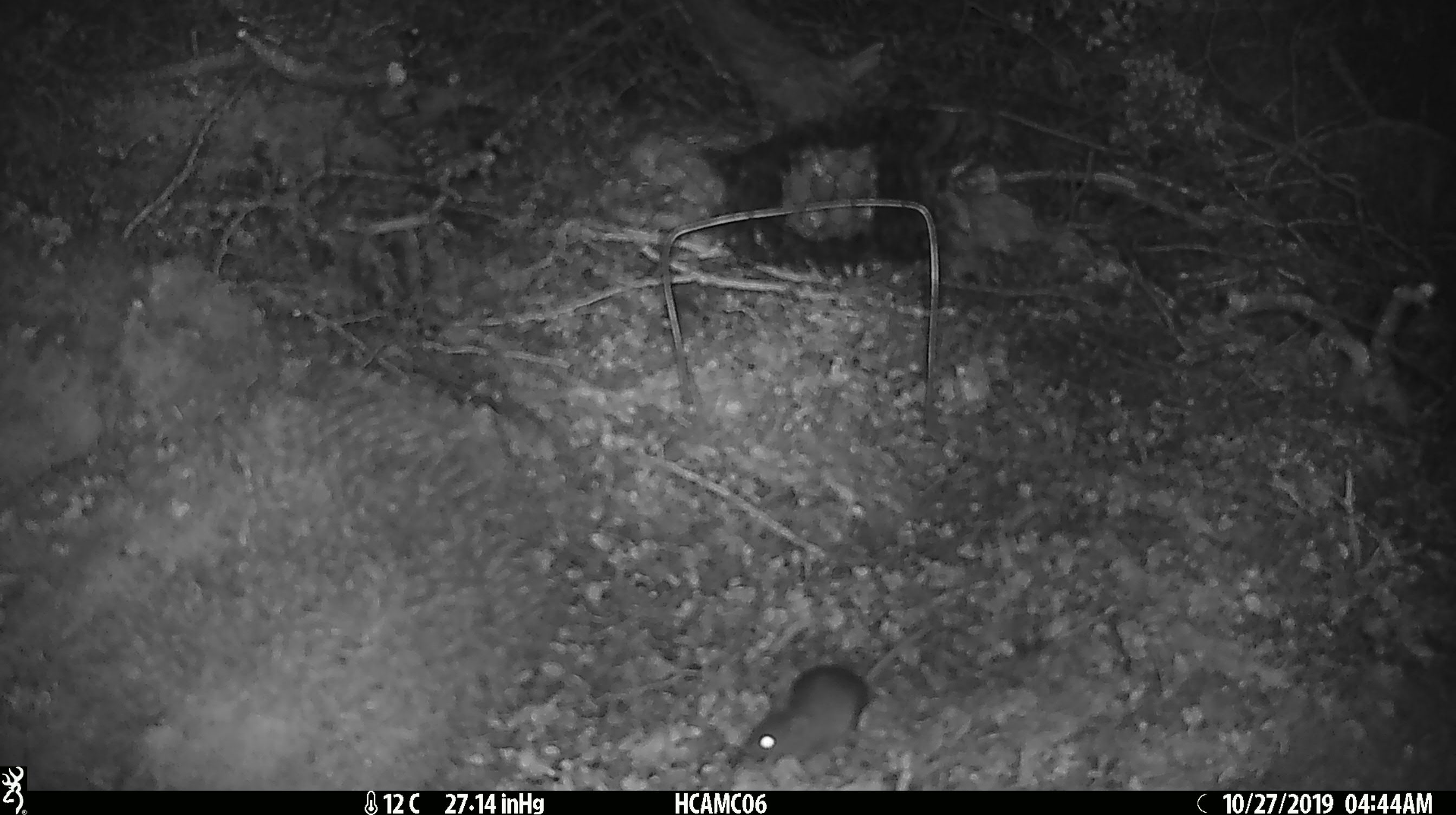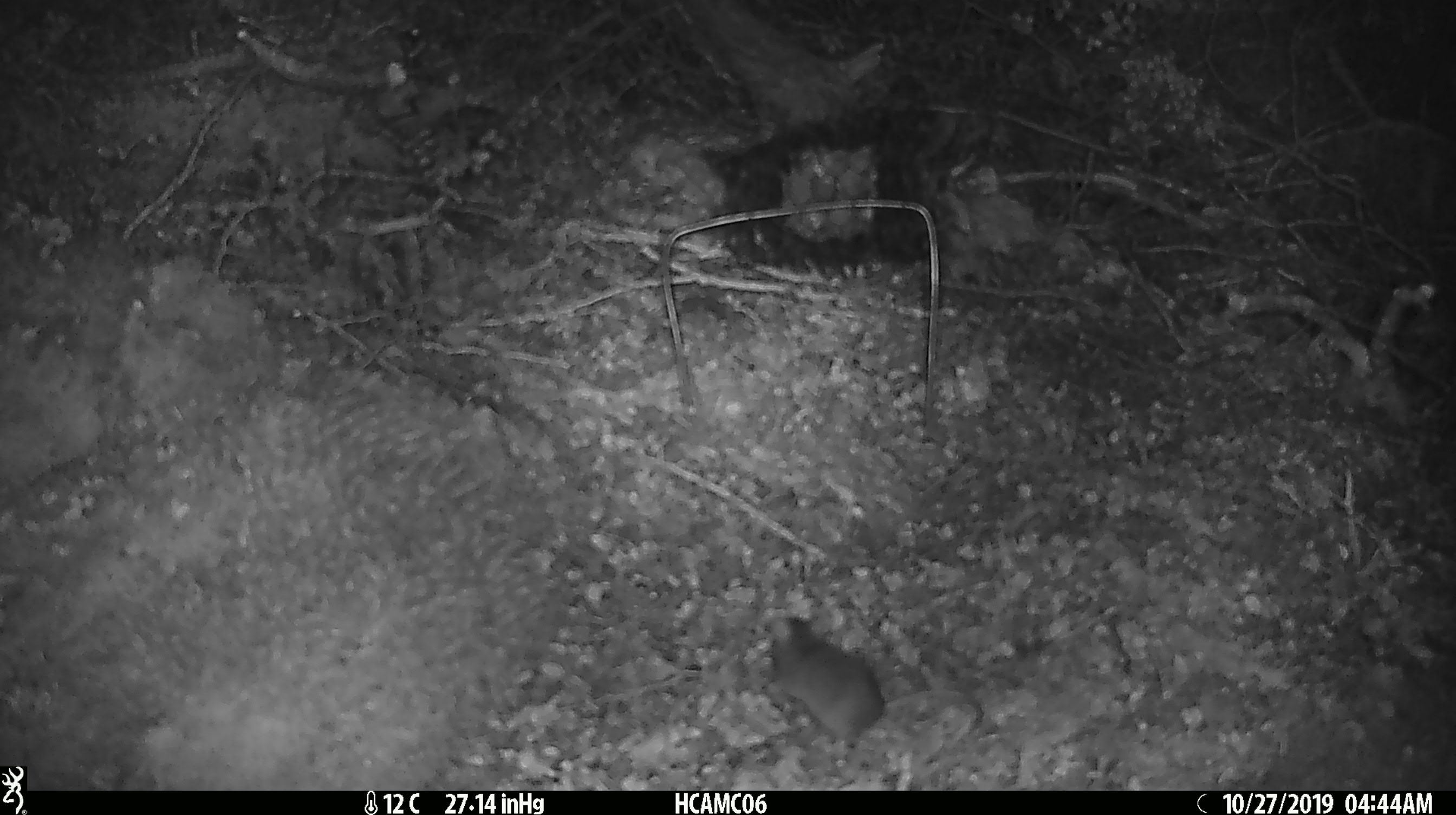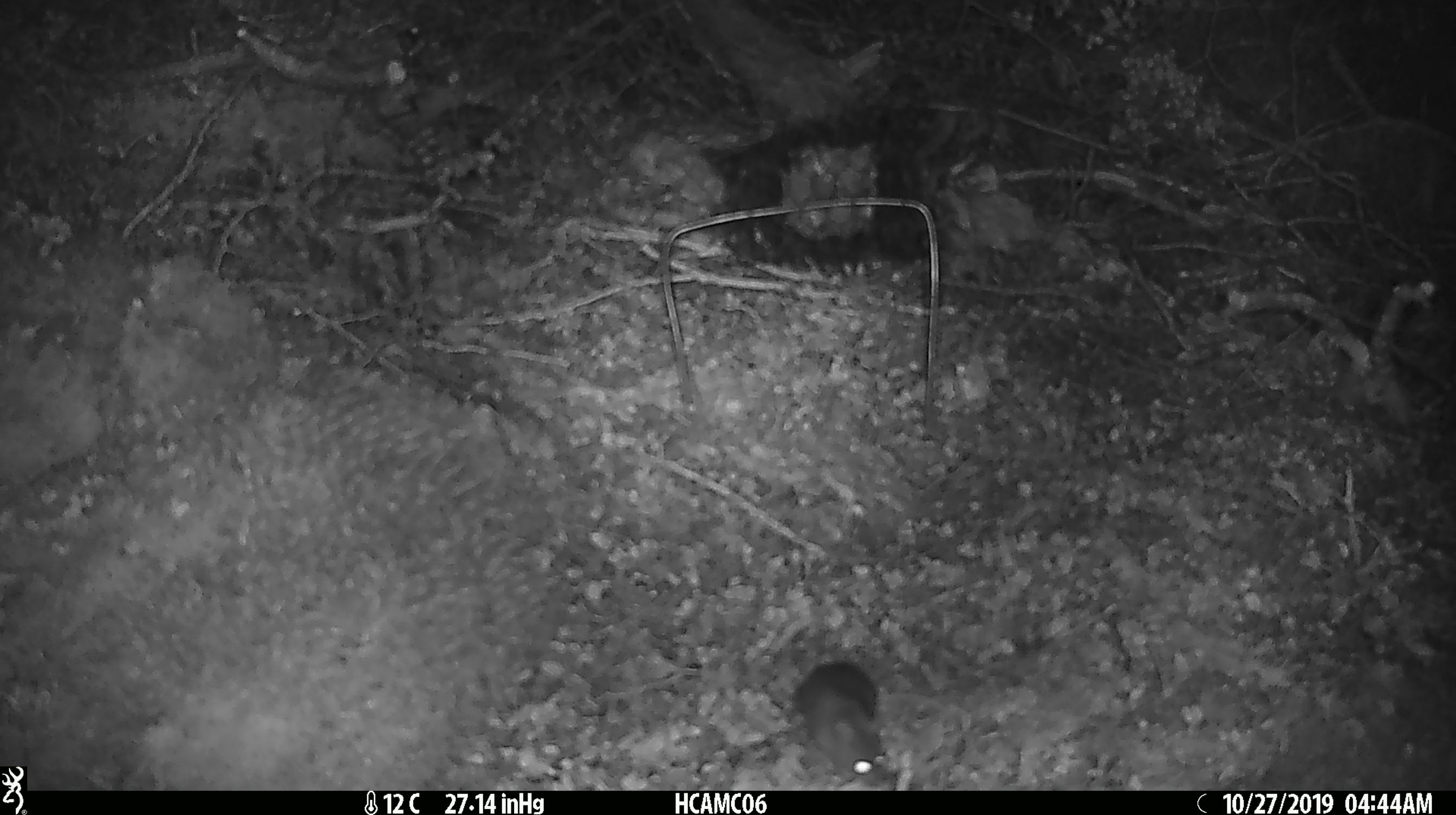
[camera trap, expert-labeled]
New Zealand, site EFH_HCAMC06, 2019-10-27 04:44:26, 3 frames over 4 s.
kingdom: Animalia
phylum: Chordata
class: Mammalia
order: Rodentia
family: Muridae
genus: Mus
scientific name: Mus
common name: mouse